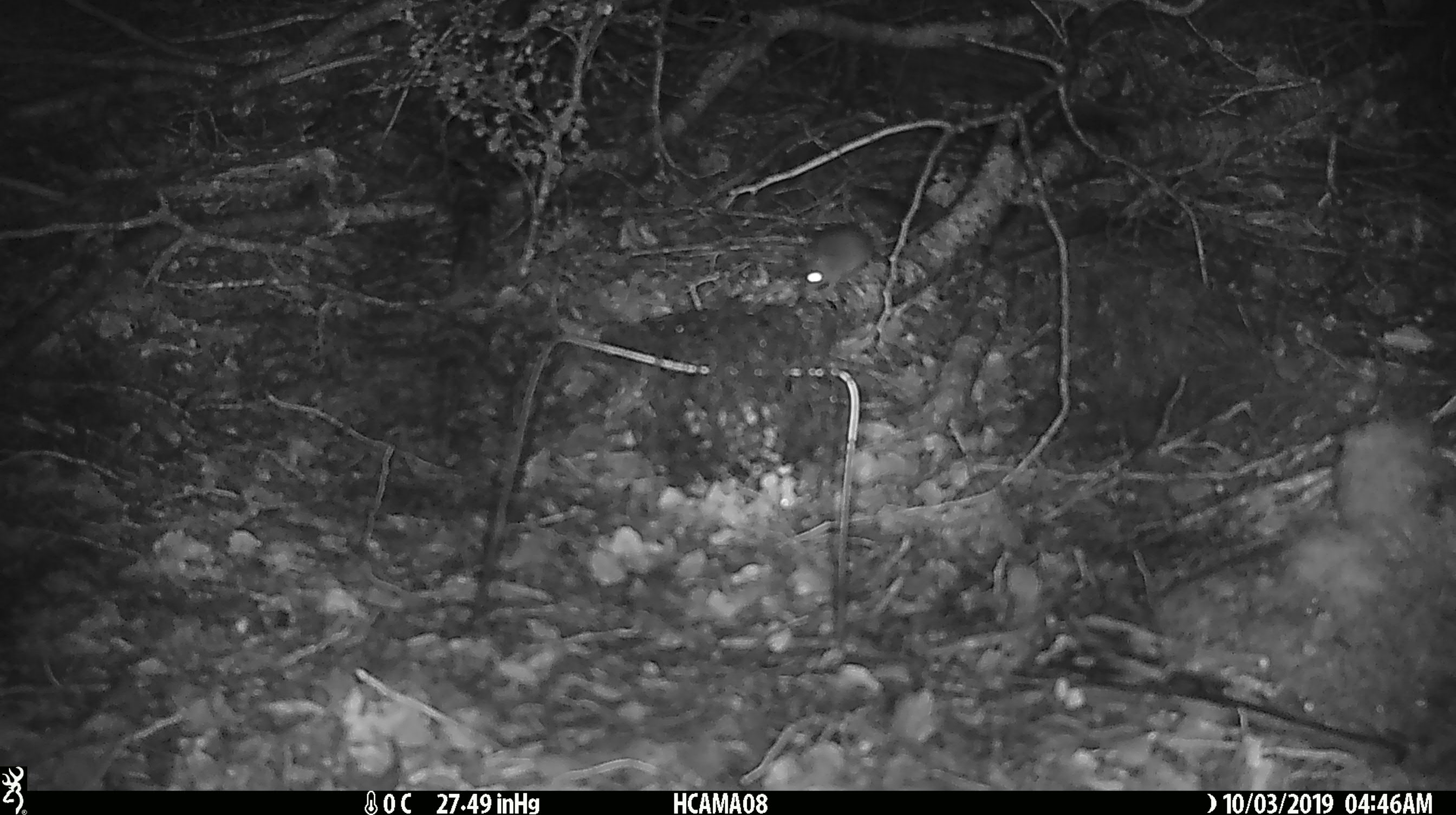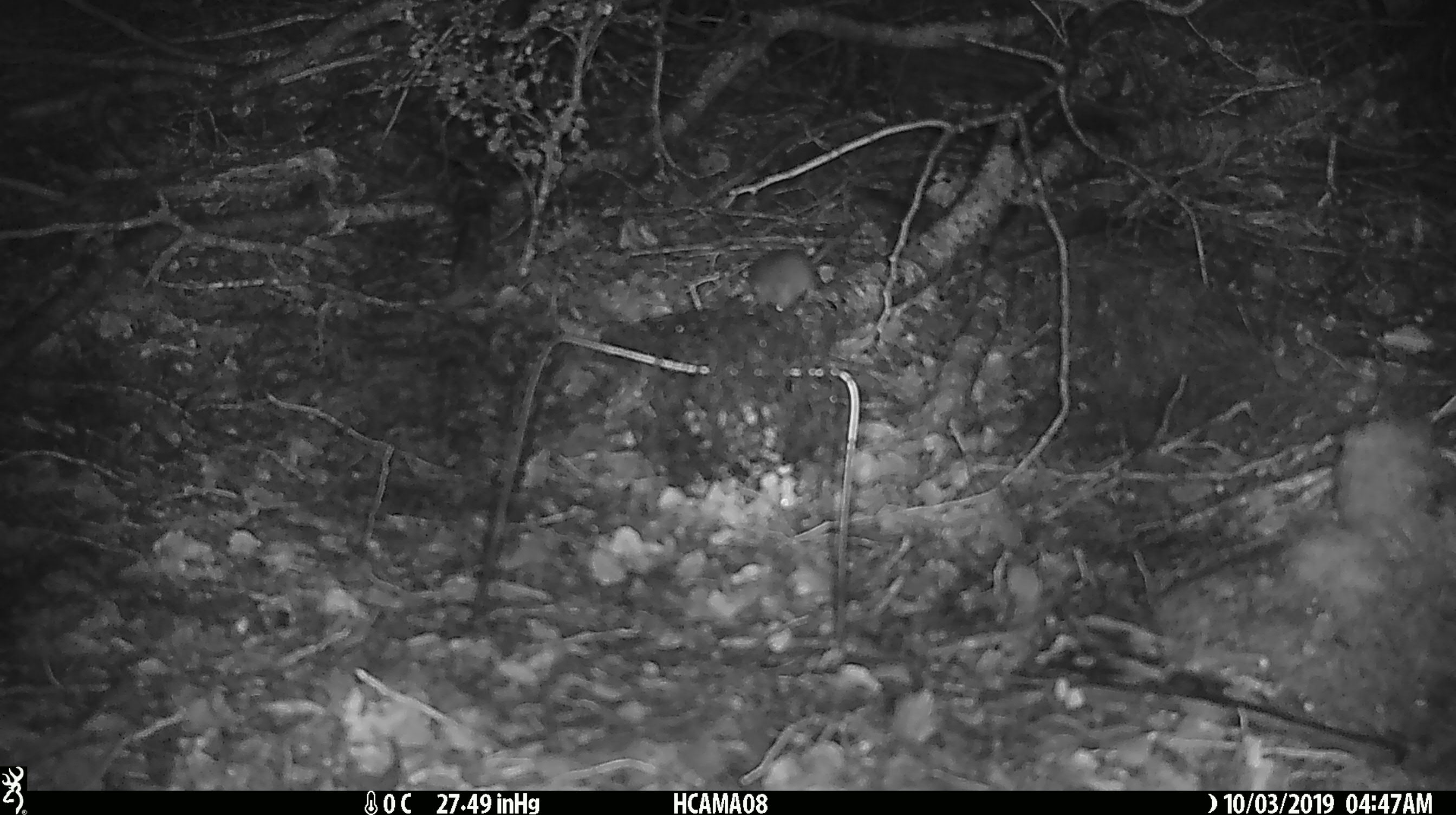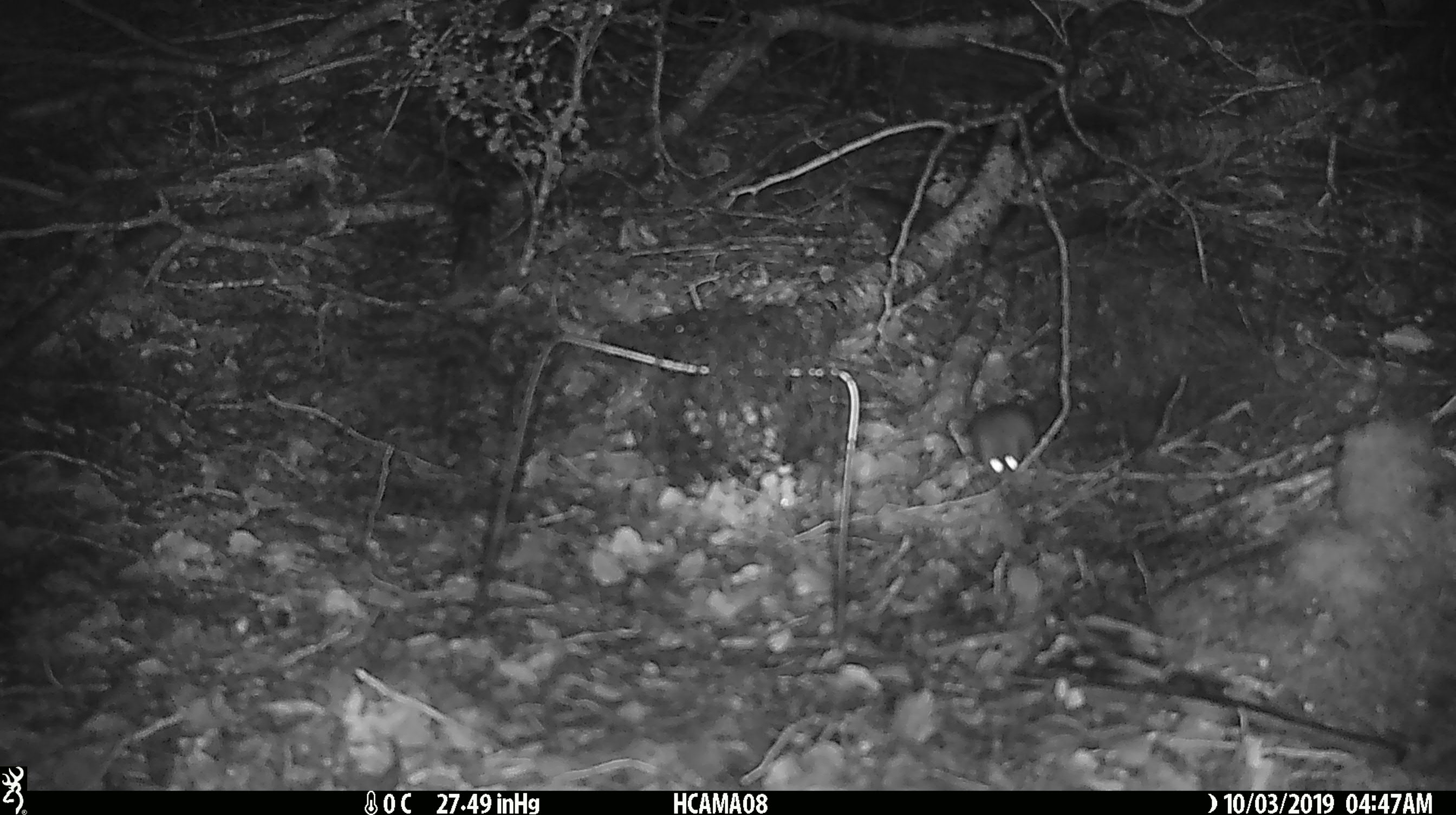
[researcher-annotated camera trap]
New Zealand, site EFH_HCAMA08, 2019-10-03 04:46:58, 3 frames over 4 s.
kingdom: Animalia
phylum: Chordata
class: Mammalia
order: Rodentia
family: Muridae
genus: Mus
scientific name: Mus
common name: mouse